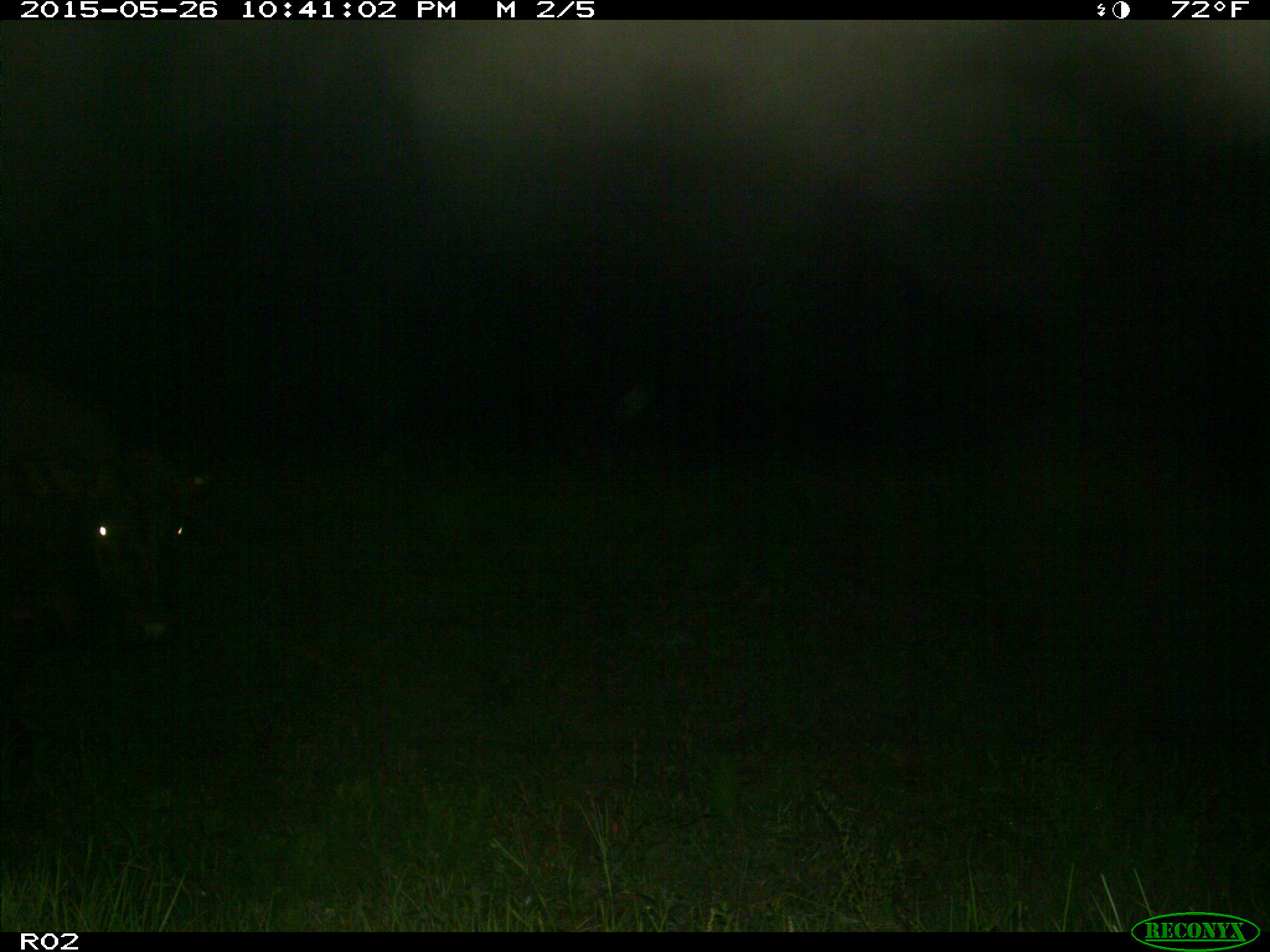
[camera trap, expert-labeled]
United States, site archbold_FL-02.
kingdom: Animalia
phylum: Chordata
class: Mammalia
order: Artiodactyla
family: Bovidae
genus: Bos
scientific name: Bos taurus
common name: domestic cow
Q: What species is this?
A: Bos taurus (domestic cow).